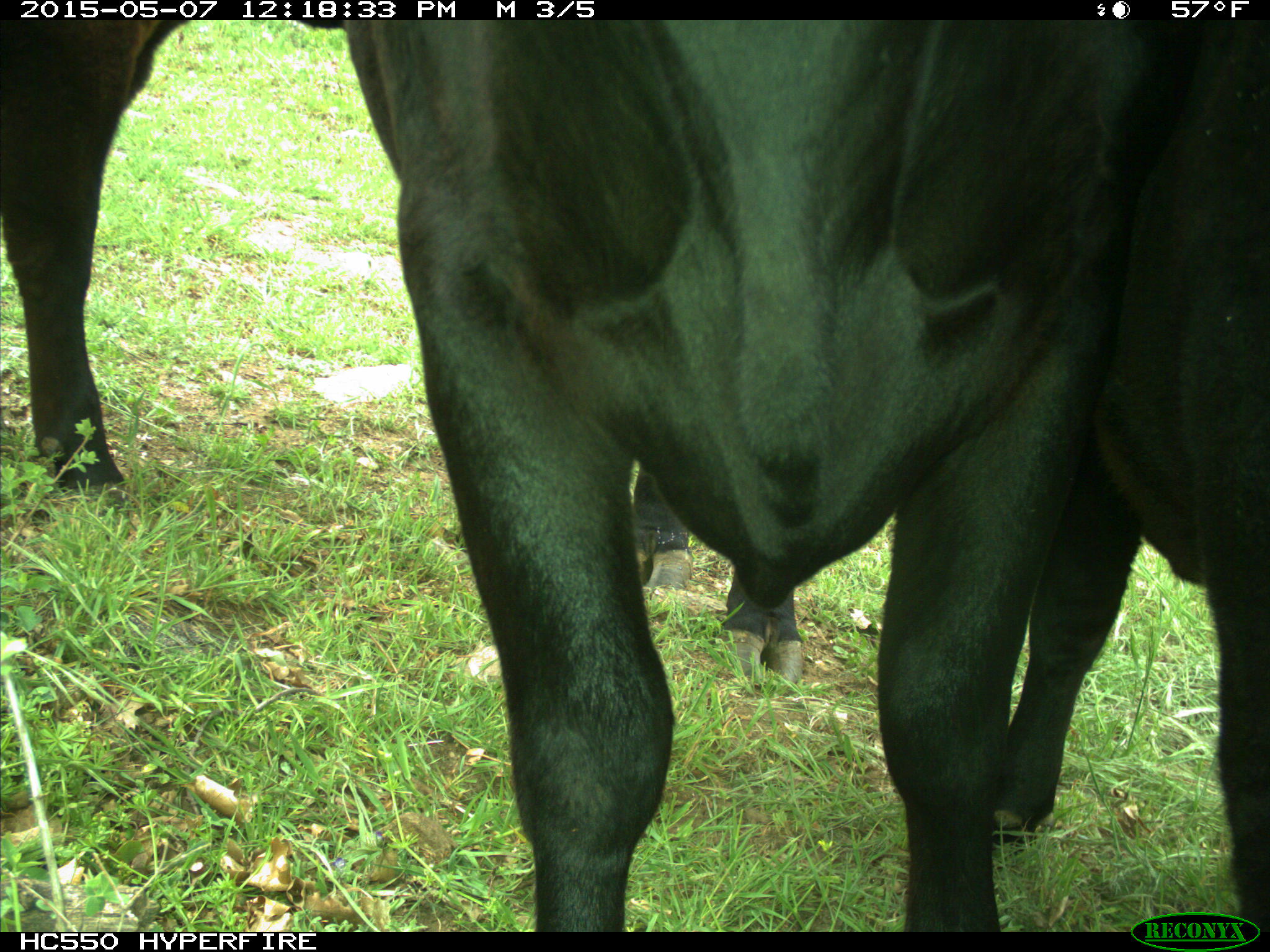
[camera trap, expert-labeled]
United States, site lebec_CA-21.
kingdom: Animalia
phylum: Chordata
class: Mammalia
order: Artiodactyla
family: Bovidae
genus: Bos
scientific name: Bos taurus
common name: domestic cow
Bos taurus (domestic cow).